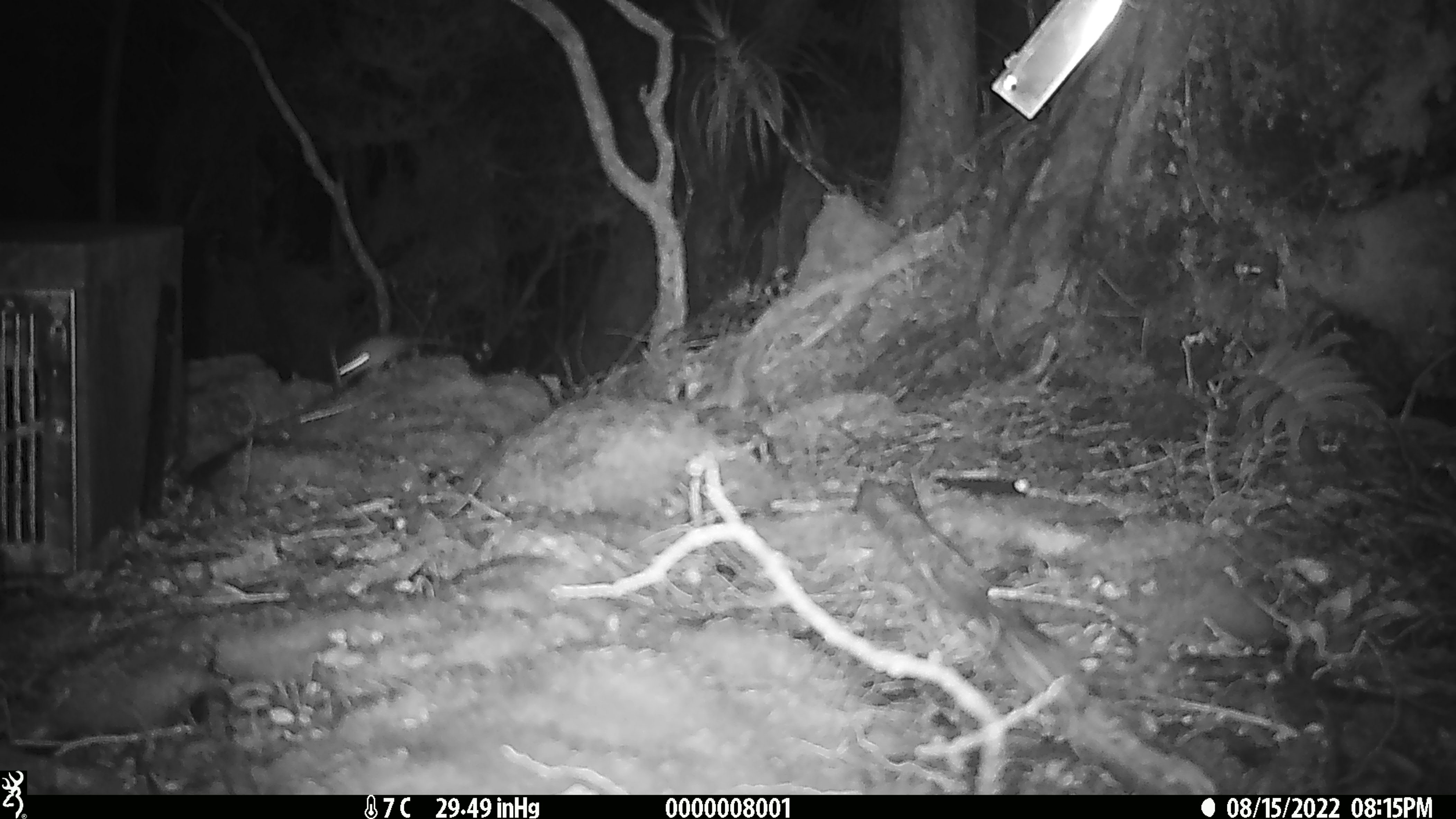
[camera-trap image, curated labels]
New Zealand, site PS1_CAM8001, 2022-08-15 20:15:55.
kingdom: Animalia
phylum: Chordata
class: Mammalia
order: Rodentia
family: Muridae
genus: Mus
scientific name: Mus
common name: mouse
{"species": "mouse (Mus)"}